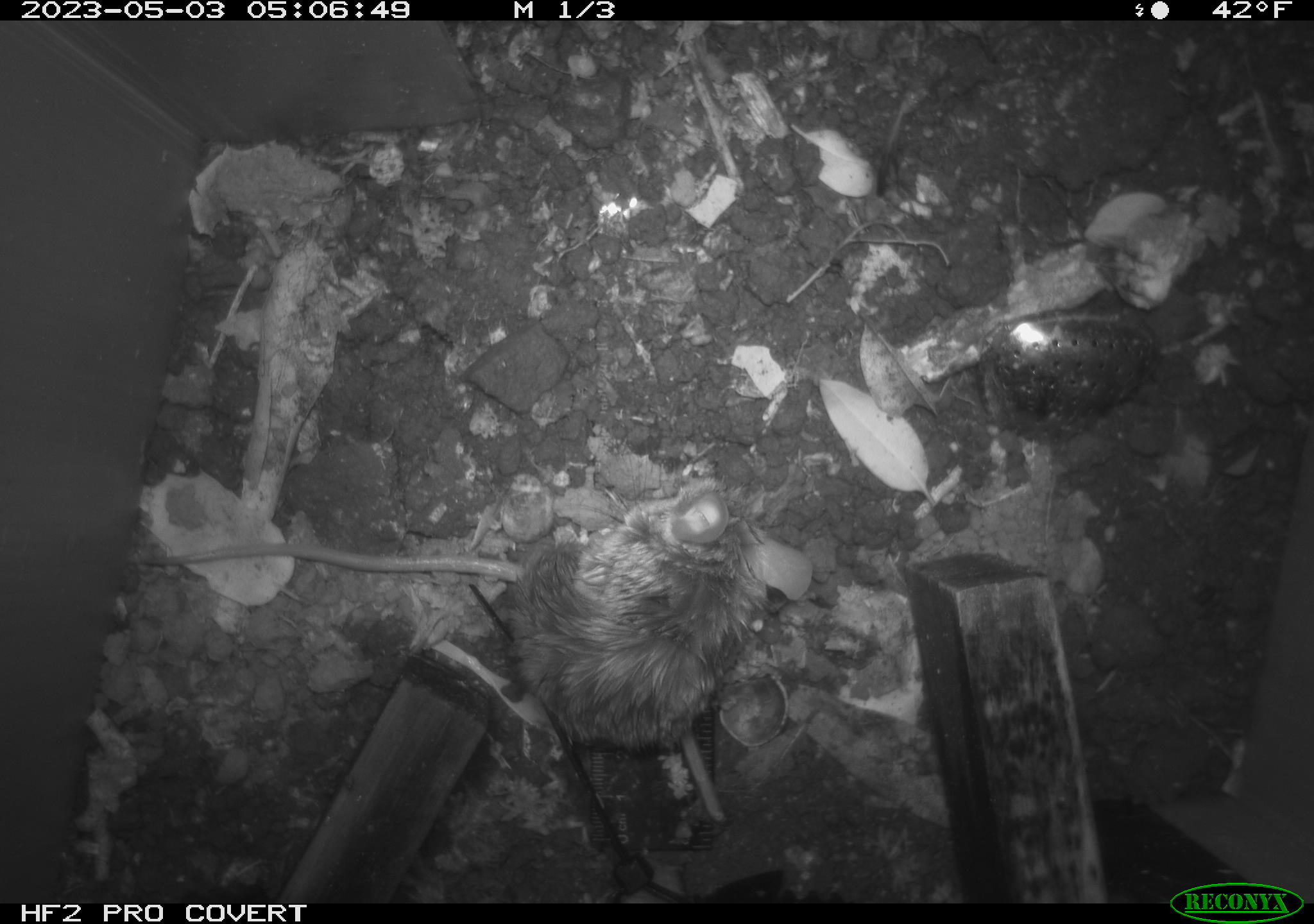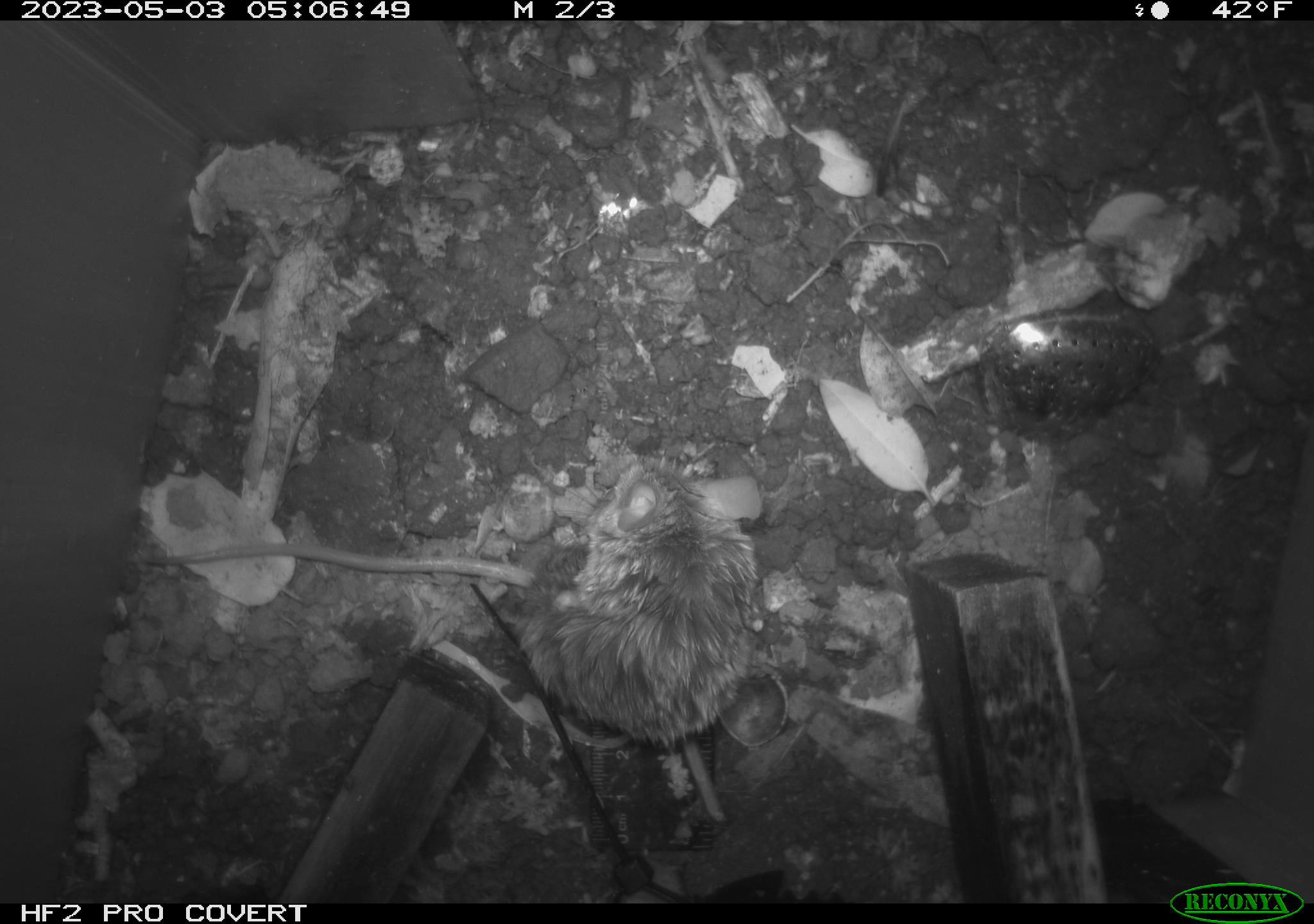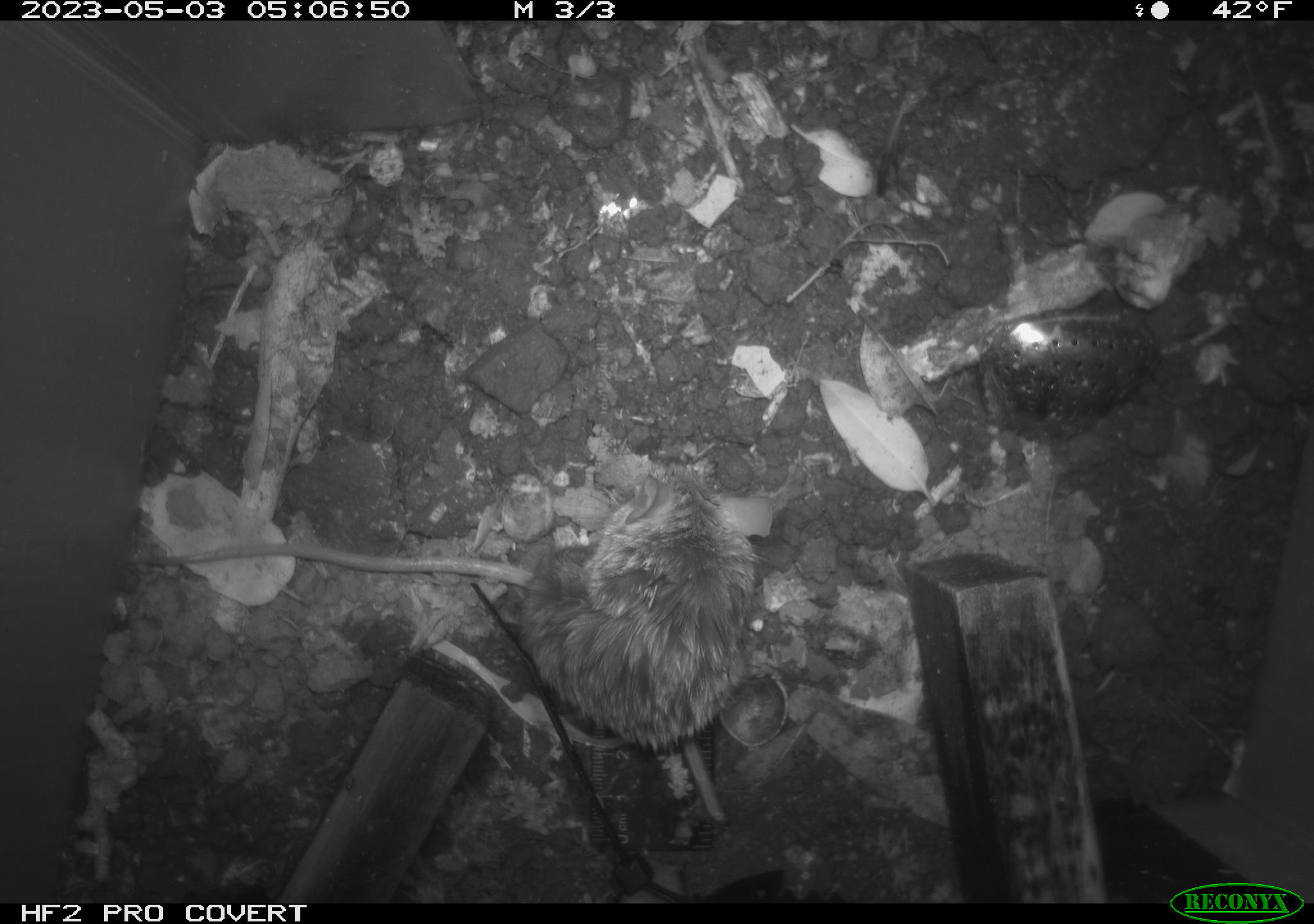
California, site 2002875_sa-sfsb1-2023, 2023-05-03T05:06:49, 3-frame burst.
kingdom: Animalia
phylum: Chordata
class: Mammalia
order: Rodentia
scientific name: Rodentia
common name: mouse species